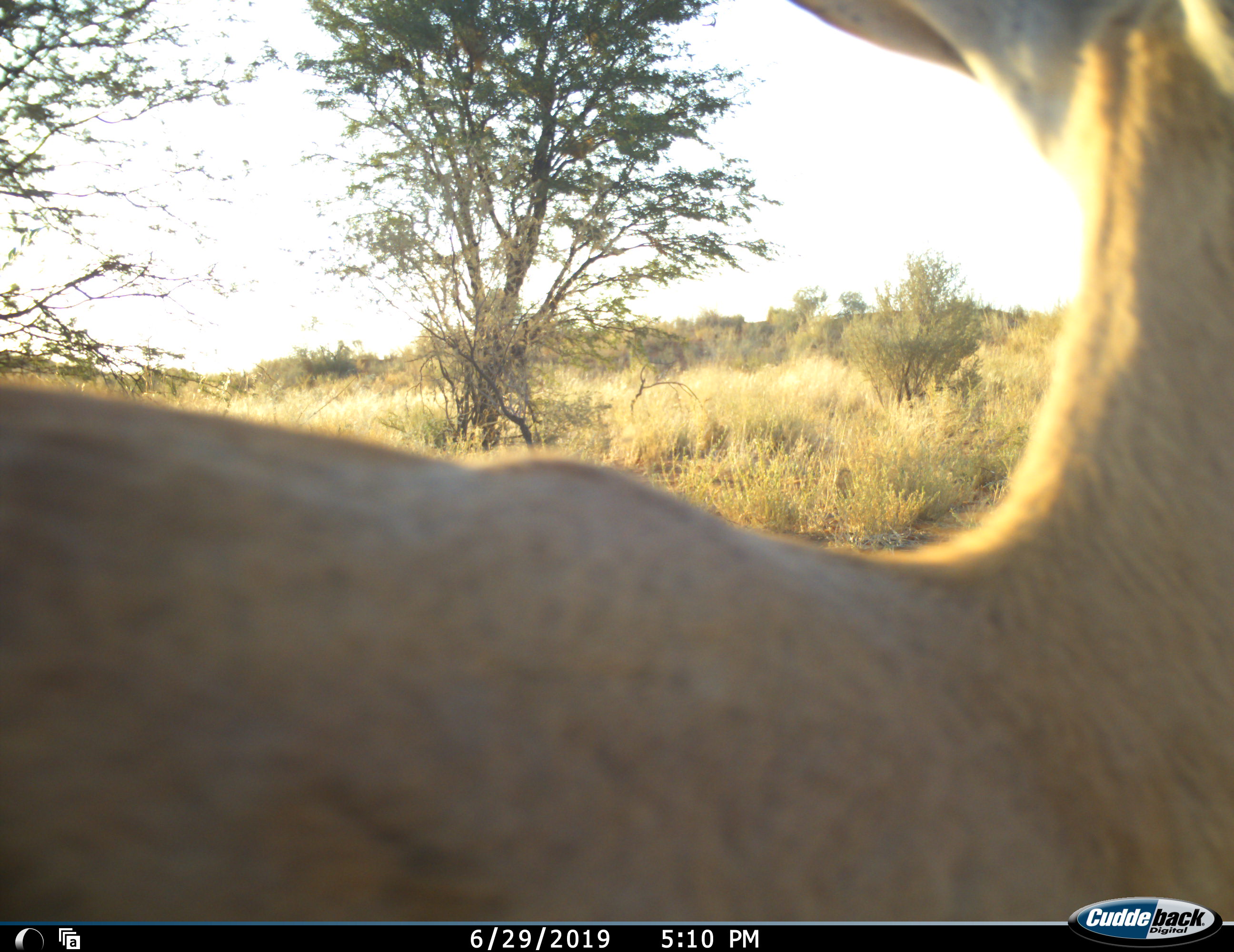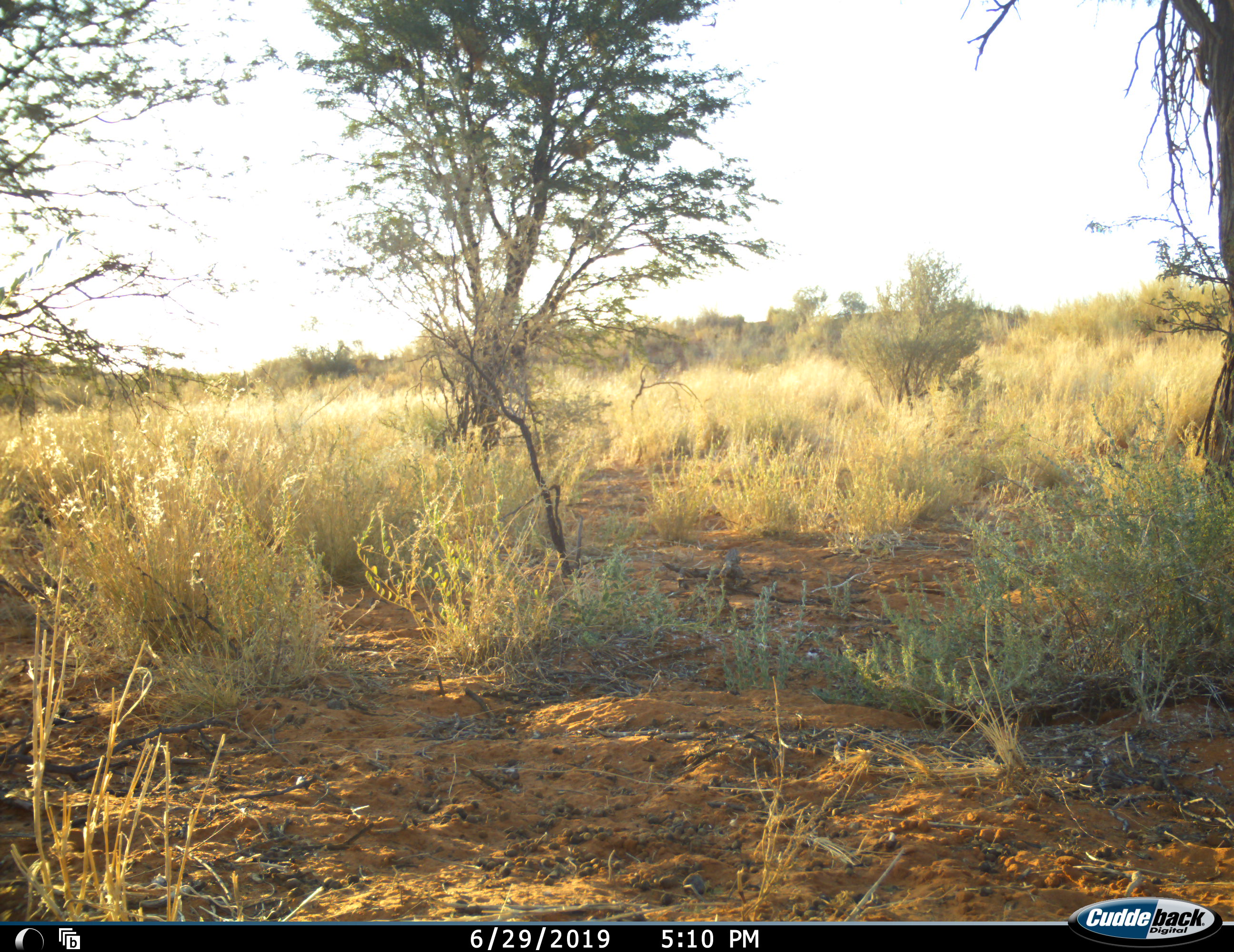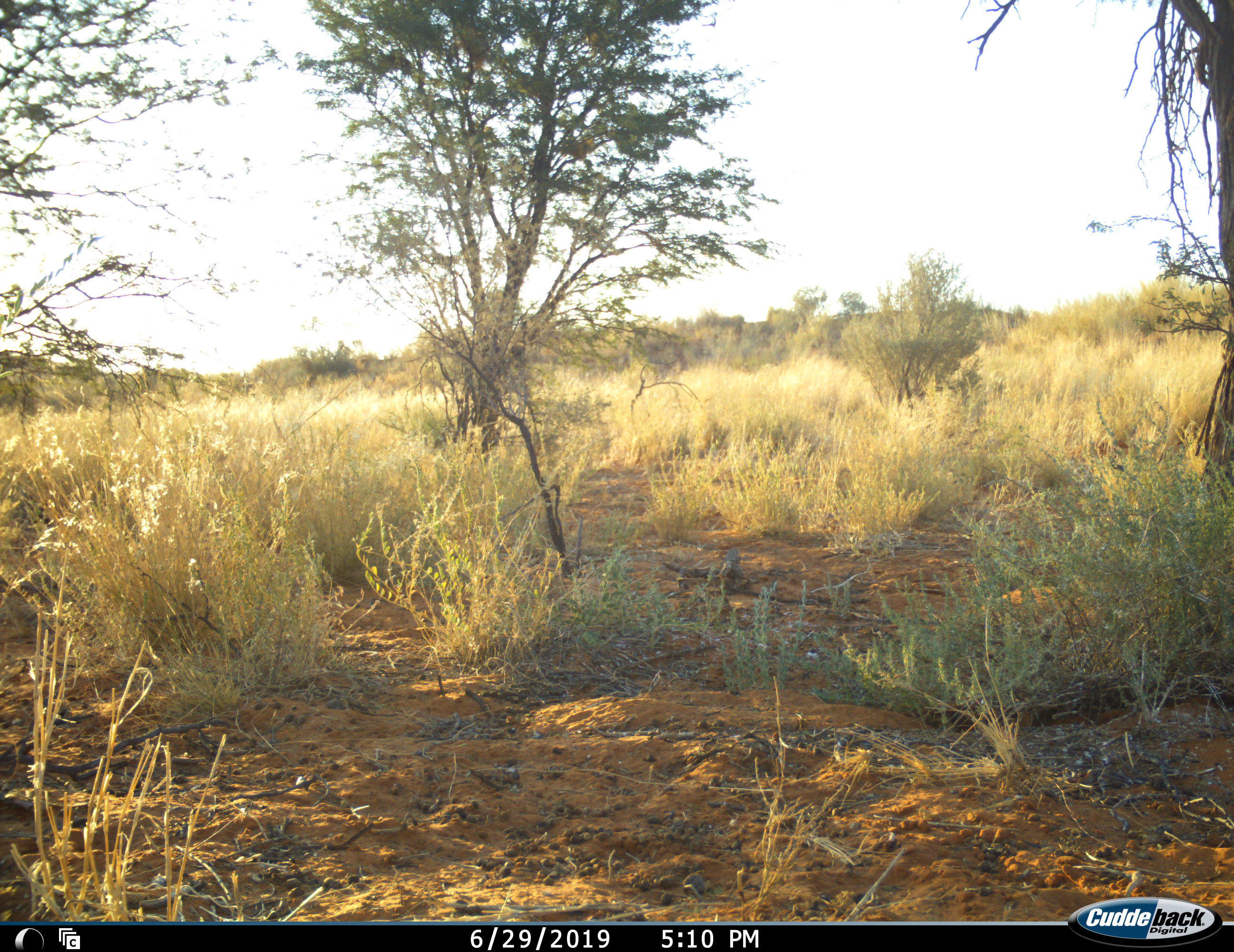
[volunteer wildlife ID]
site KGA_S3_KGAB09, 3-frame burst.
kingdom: Animalia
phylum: Chordata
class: Mammalia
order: Artiodactyla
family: Bovidae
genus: Raphicerus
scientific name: Raphicerus campestris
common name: steenbok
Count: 1.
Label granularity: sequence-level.